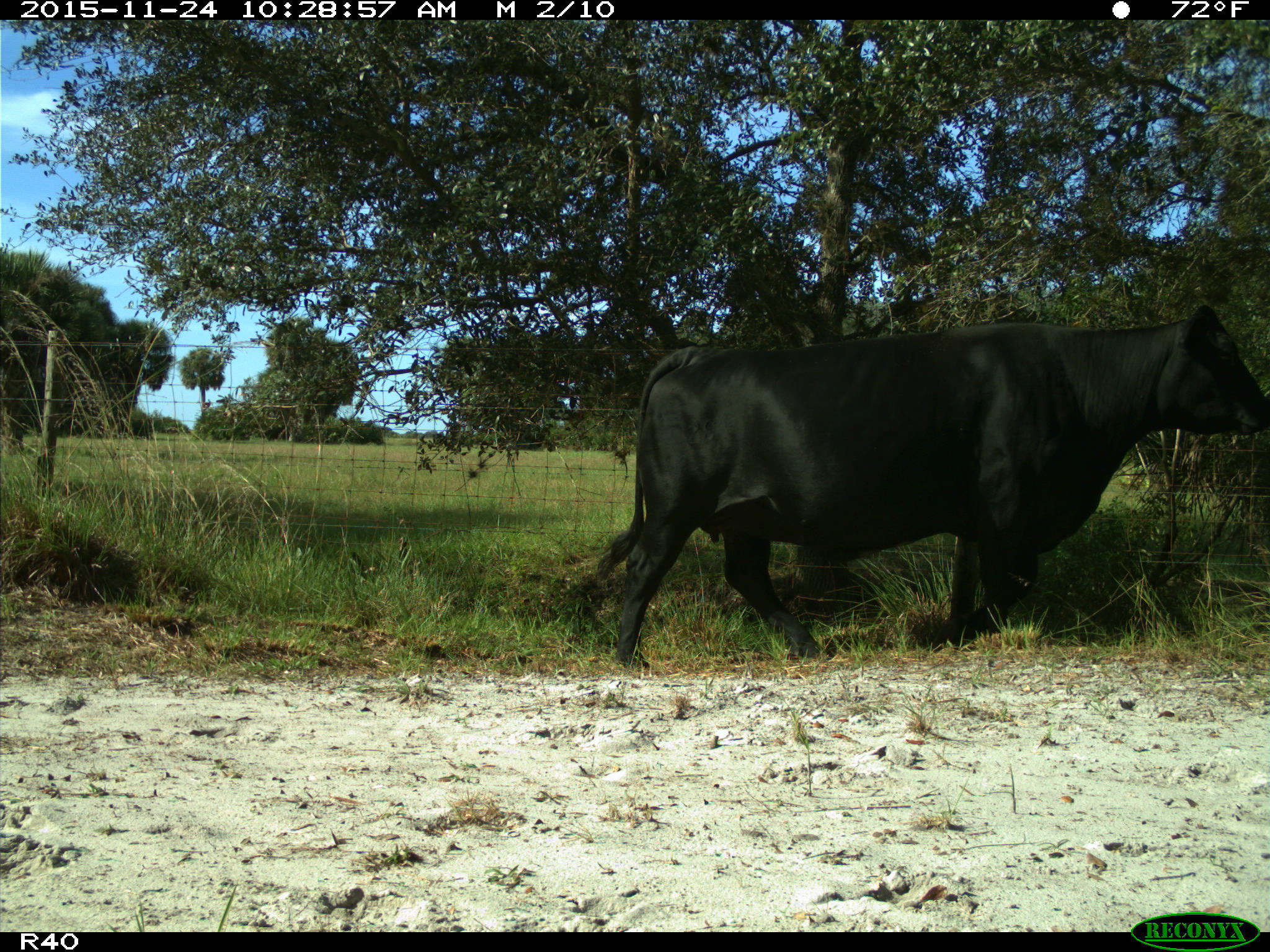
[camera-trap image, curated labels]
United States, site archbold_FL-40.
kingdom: Animalia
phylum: Chordata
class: Mammalia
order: Artiodactyla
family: Bovidae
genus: Bos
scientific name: Bos taurus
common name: domestic cow